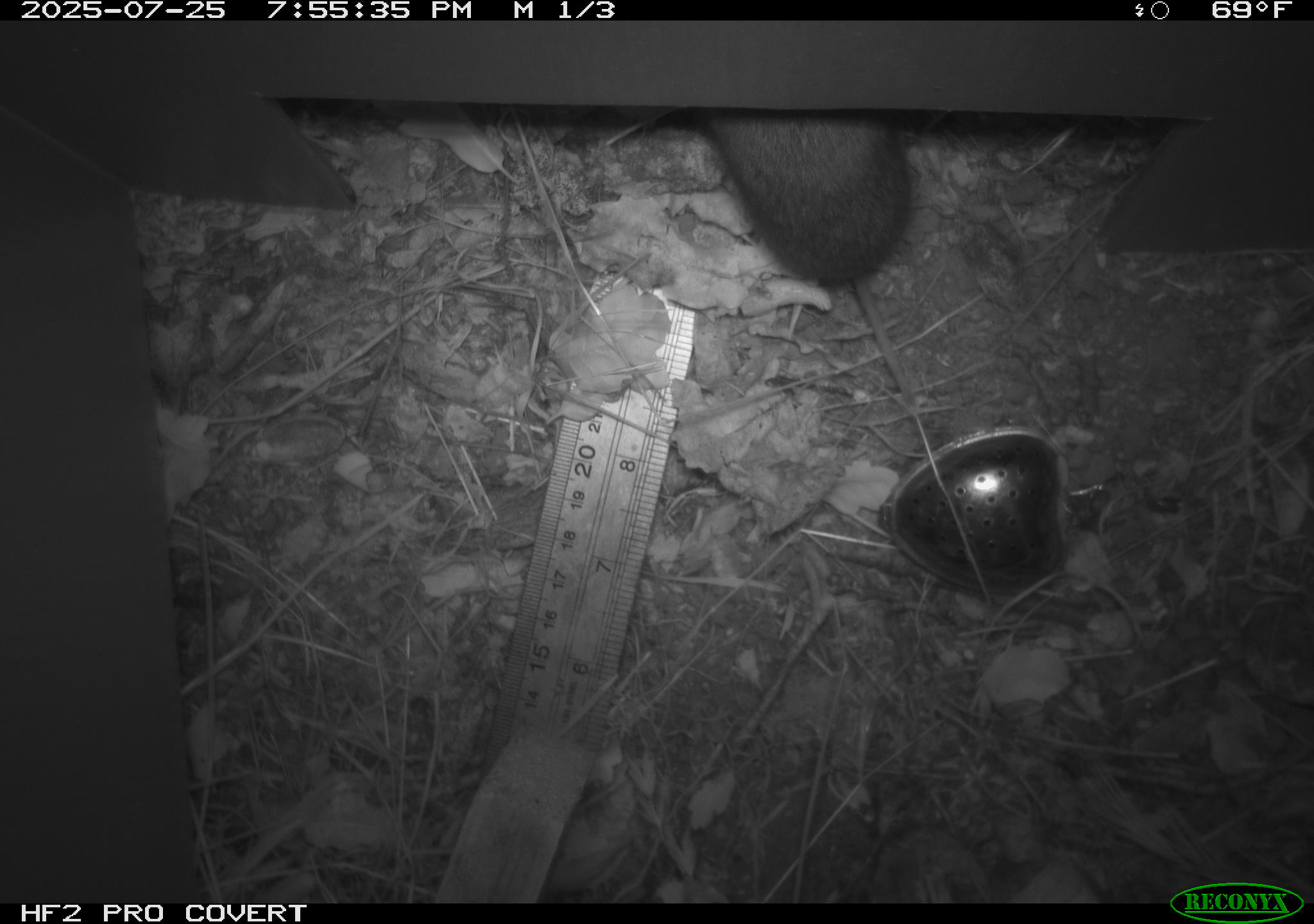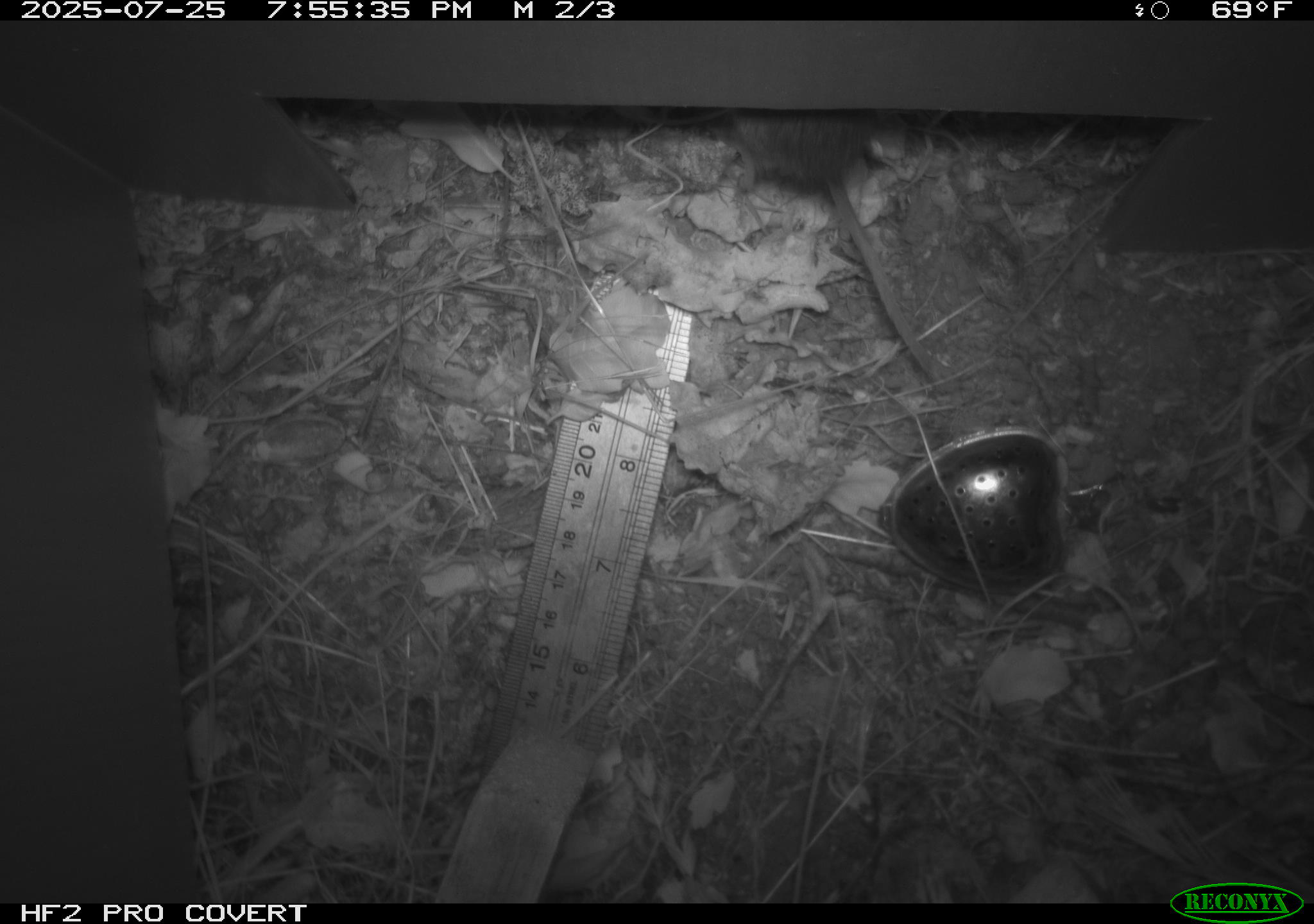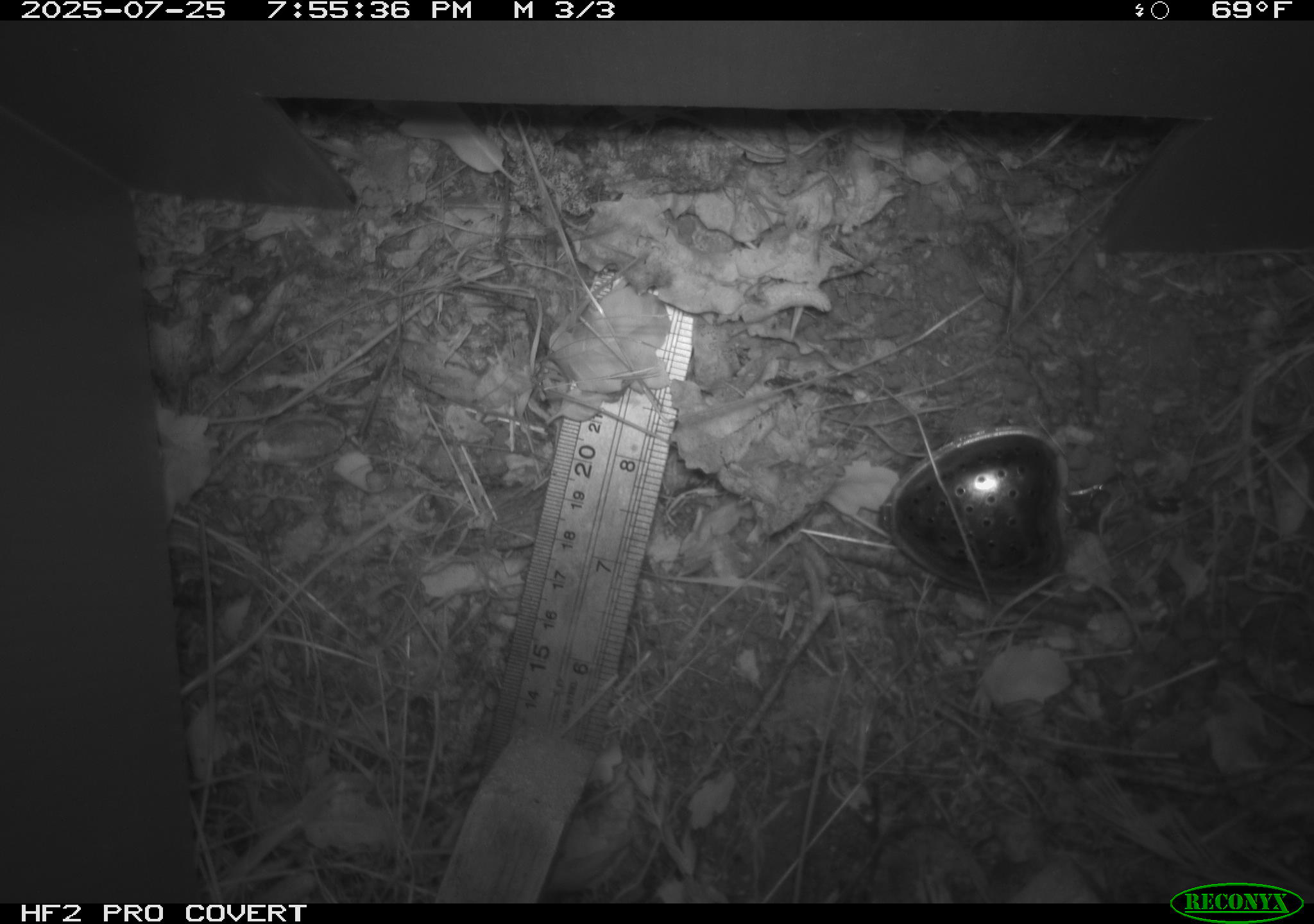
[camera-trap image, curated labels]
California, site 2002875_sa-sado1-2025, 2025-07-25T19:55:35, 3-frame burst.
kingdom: Animalia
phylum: Chordata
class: Mammalia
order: Rodentia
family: Cricetidae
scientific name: Arvicolinae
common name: voles, lemmings, and muskrats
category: arvicolinae subfamily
Arvicolinae subfamily (voles, lemmings, and muskrats) (Arvicolinae).